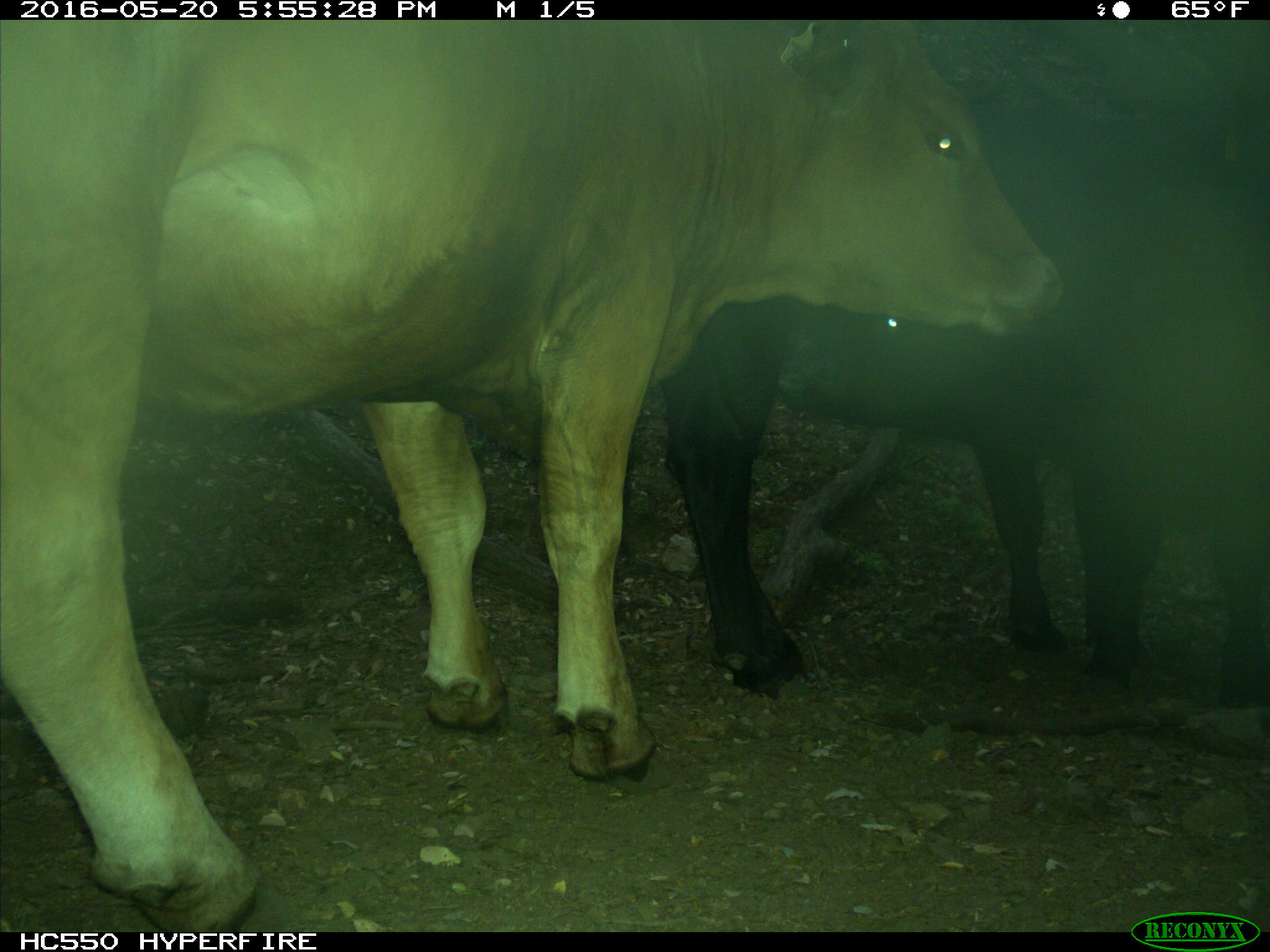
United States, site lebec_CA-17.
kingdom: Animalia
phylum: Chordata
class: Mammalia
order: Artiodactyla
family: Bovidae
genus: Bos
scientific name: Bos taurus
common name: domestic cow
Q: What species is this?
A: Bos taurus (domestic cow).